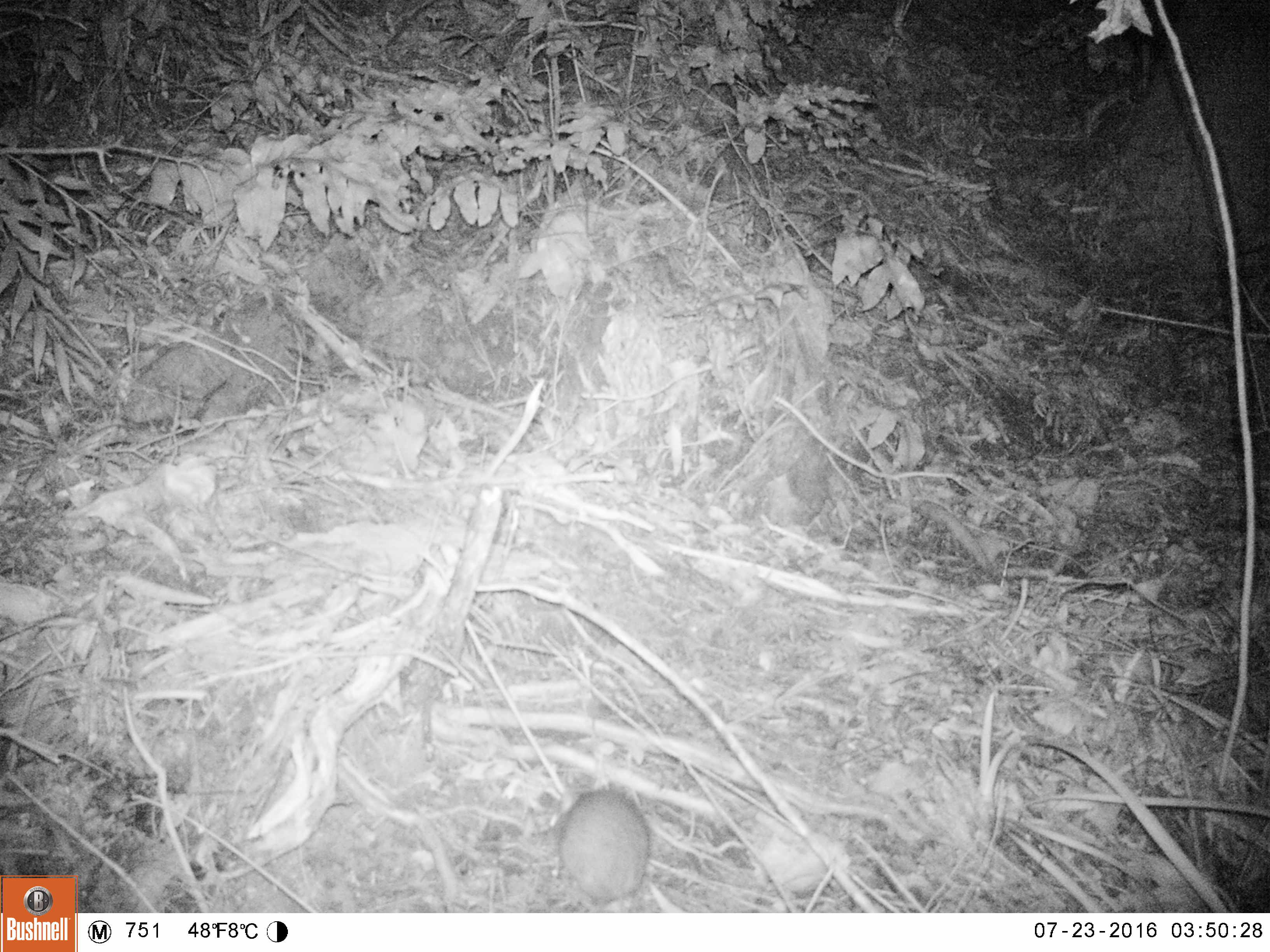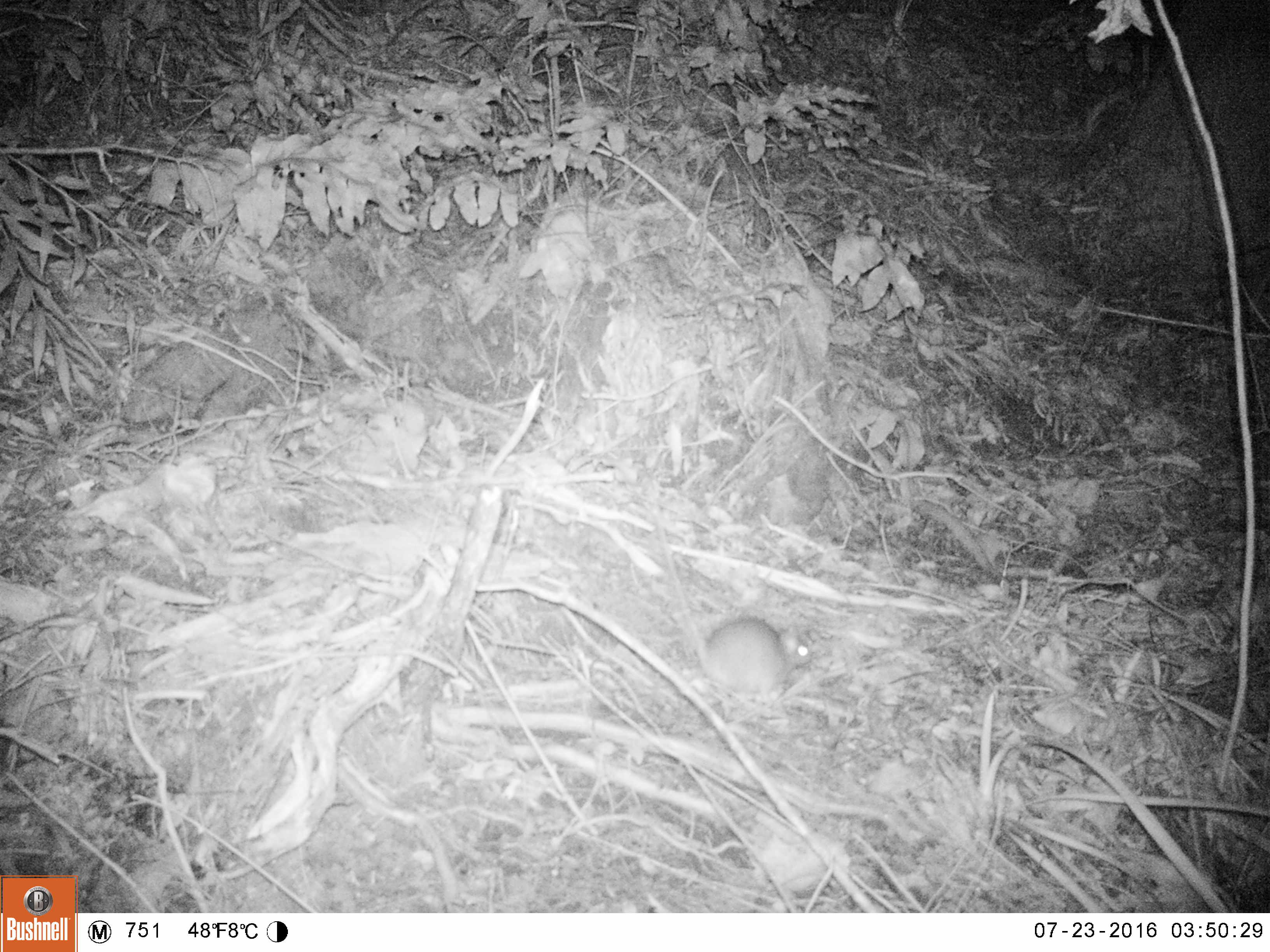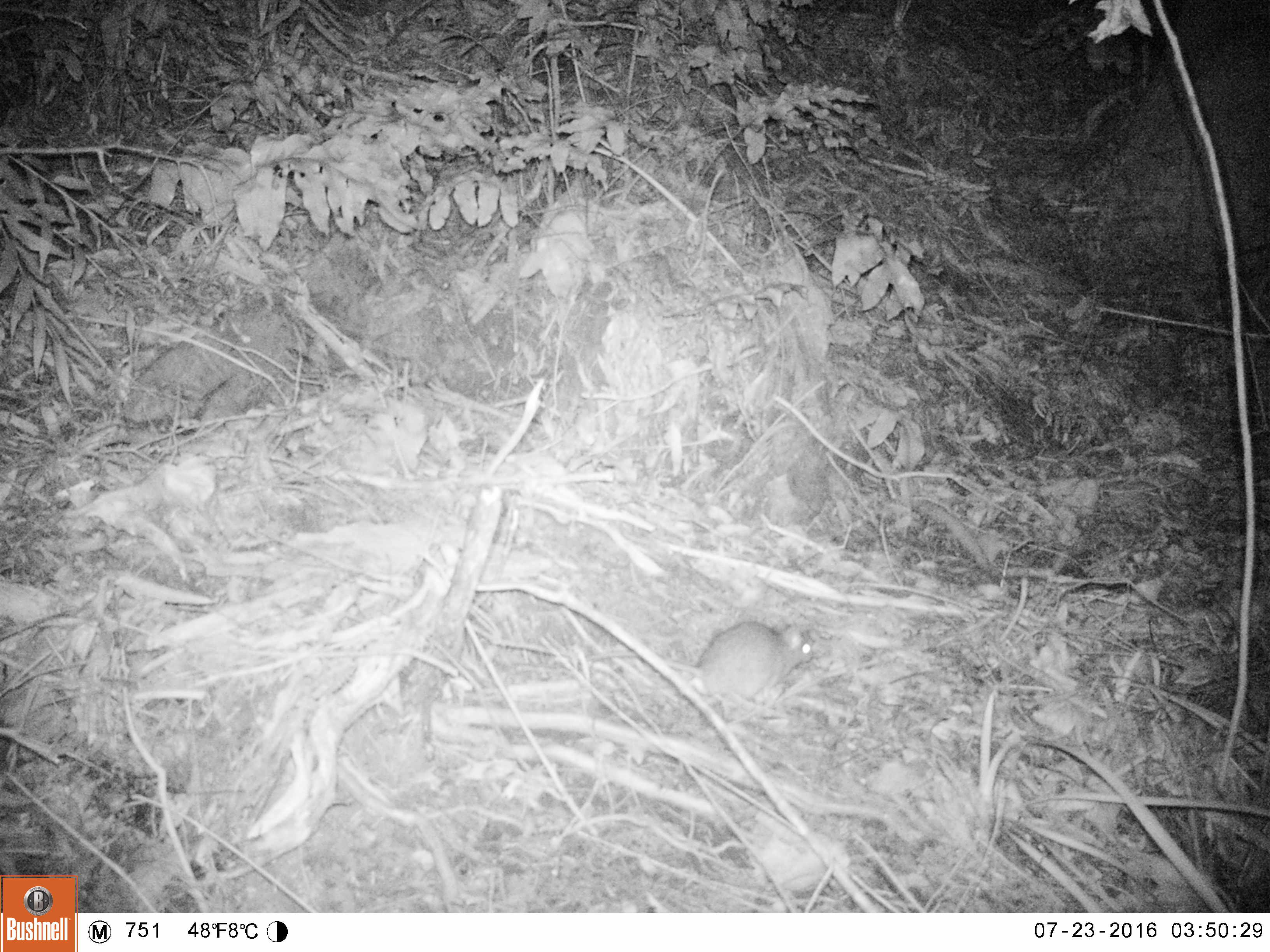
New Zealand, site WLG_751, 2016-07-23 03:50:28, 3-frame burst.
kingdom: Animalia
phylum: Chordata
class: Mammalia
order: Rodentia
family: Muridae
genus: Rattus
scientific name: Rattus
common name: rat